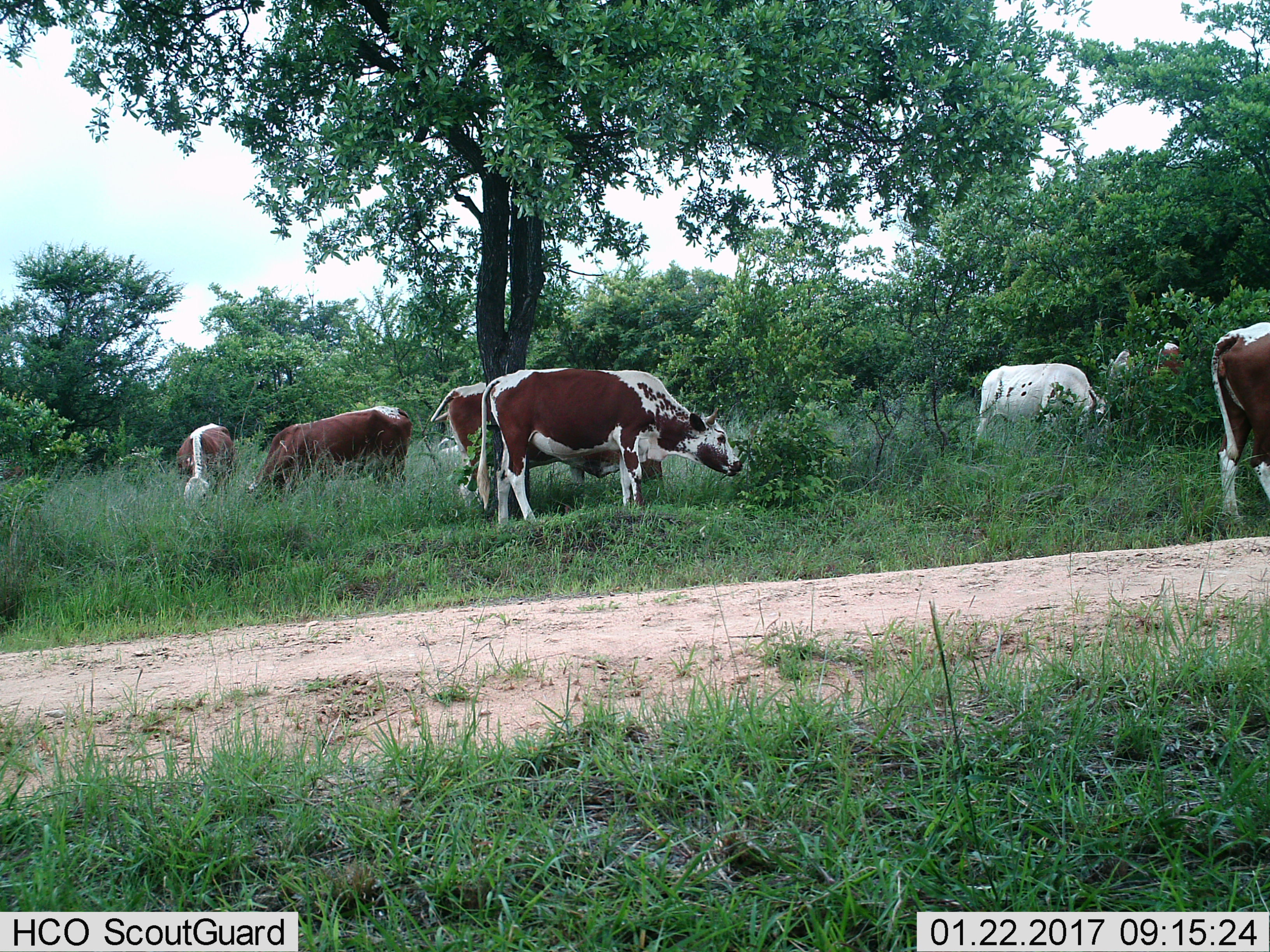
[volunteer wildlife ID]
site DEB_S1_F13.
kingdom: Animalia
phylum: Chordata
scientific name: Vertebrata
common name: domestic animal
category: domesticanimal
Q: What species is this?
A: Domesticanimal (domestic animal) (Vertebrata).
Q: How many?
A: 7.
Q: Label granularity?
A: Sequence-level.